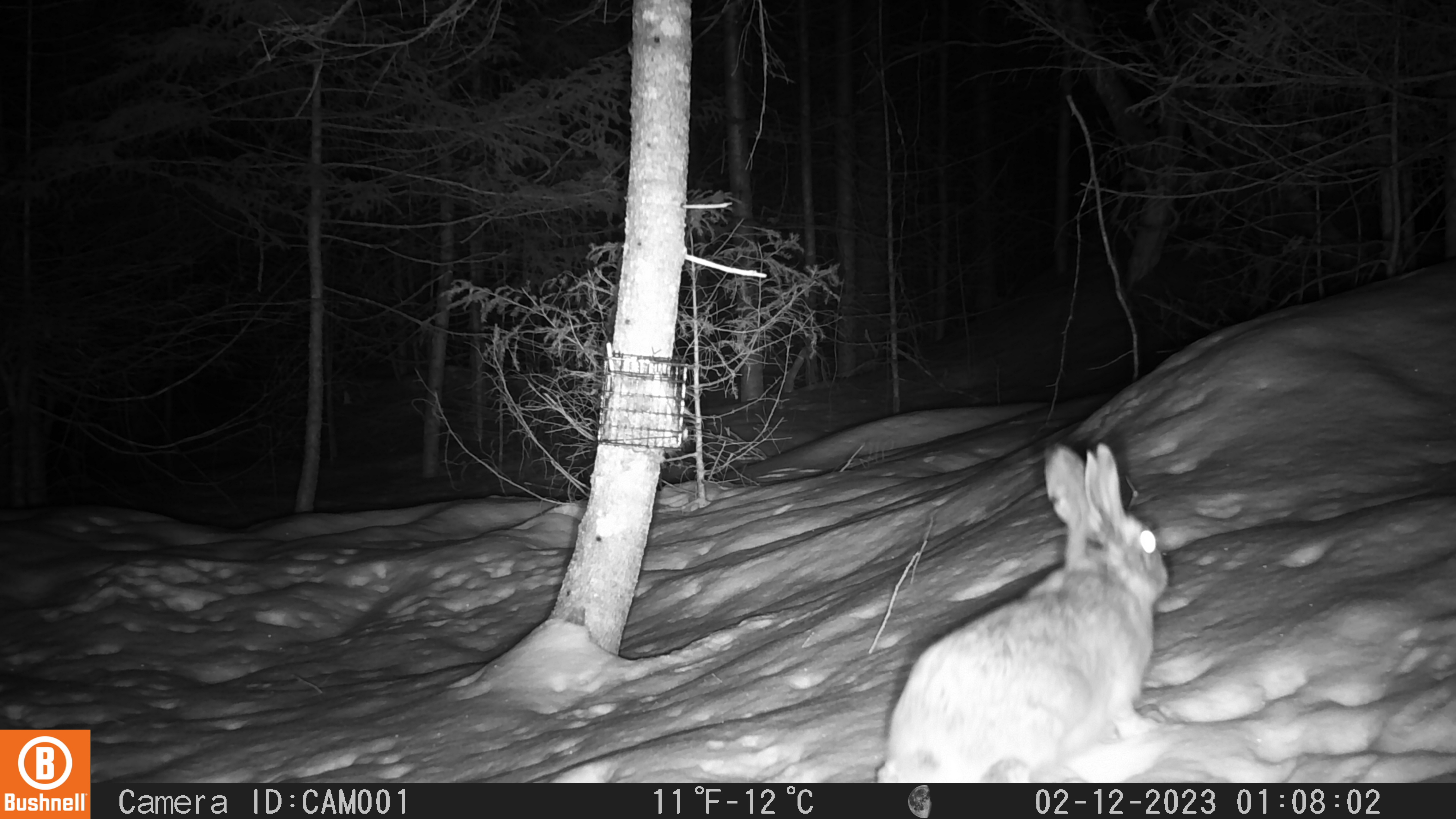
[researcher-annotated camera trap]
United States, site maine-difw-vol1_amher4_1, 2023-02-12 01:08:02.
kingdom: Animalia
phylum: Chordata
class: Mammalia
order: Lagomorpha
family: Leporidae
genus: Lepus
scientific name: Lepus americanus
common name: snowshoe hare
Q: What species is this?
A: Snowshoe hare (Lepus americanus).